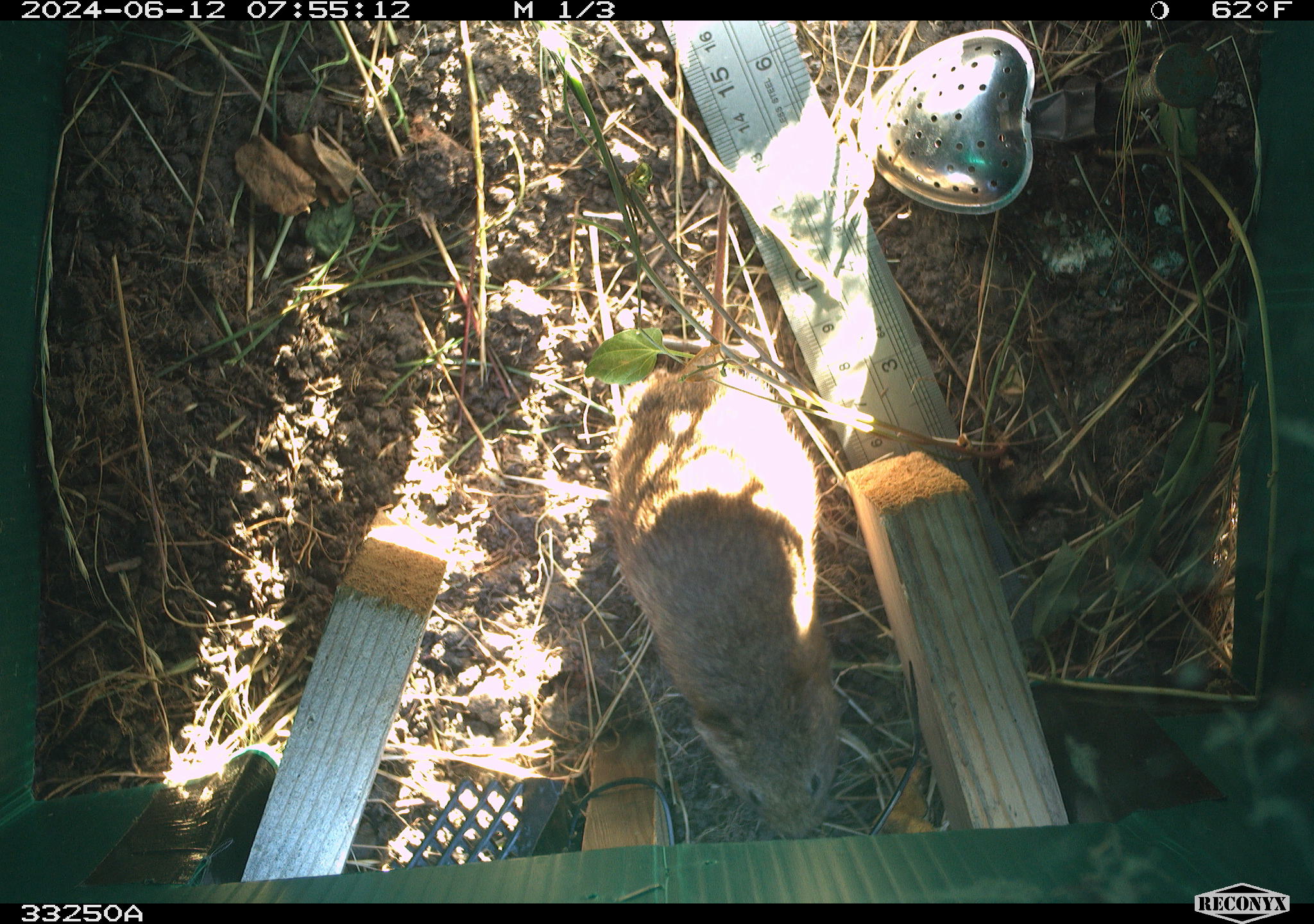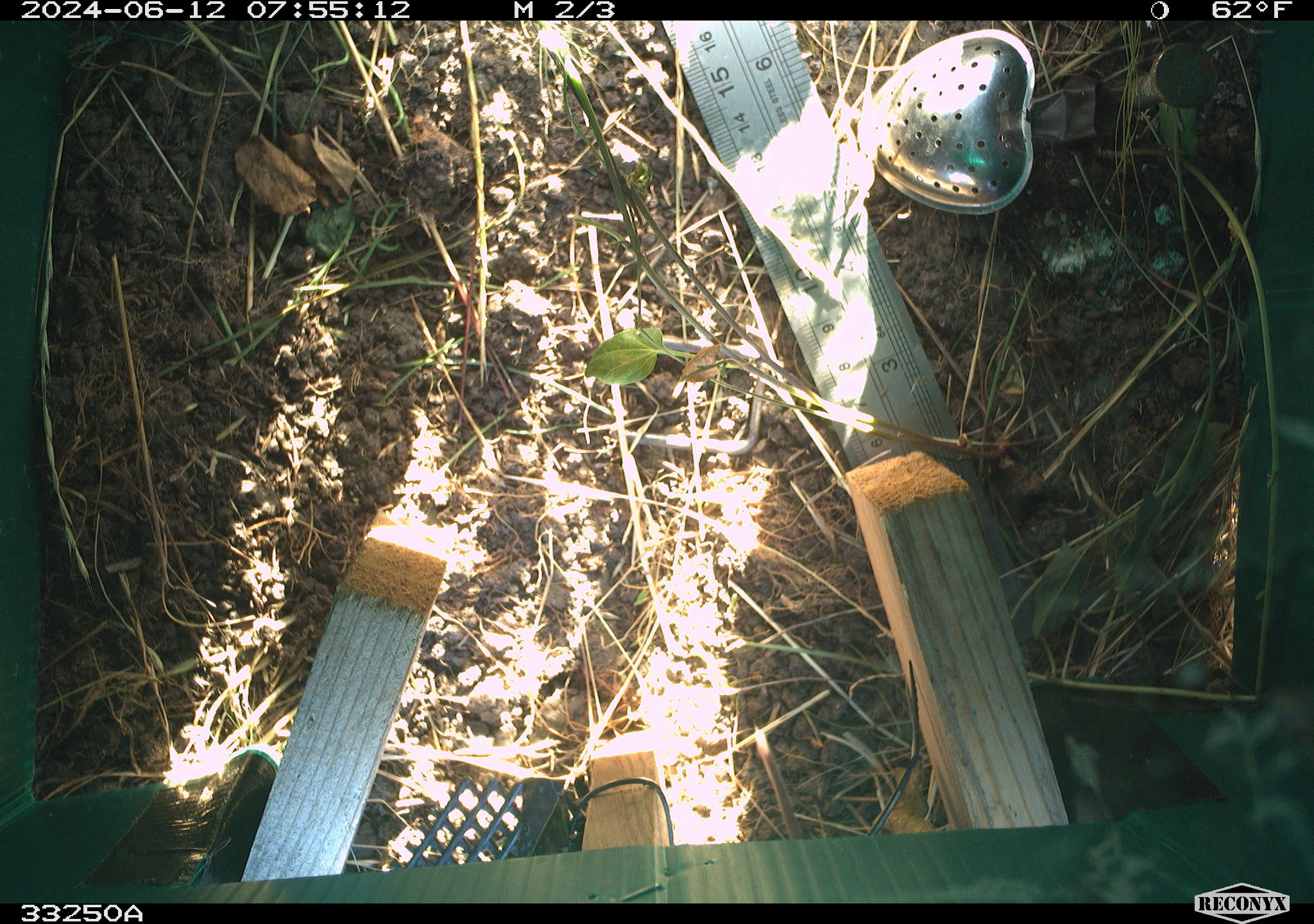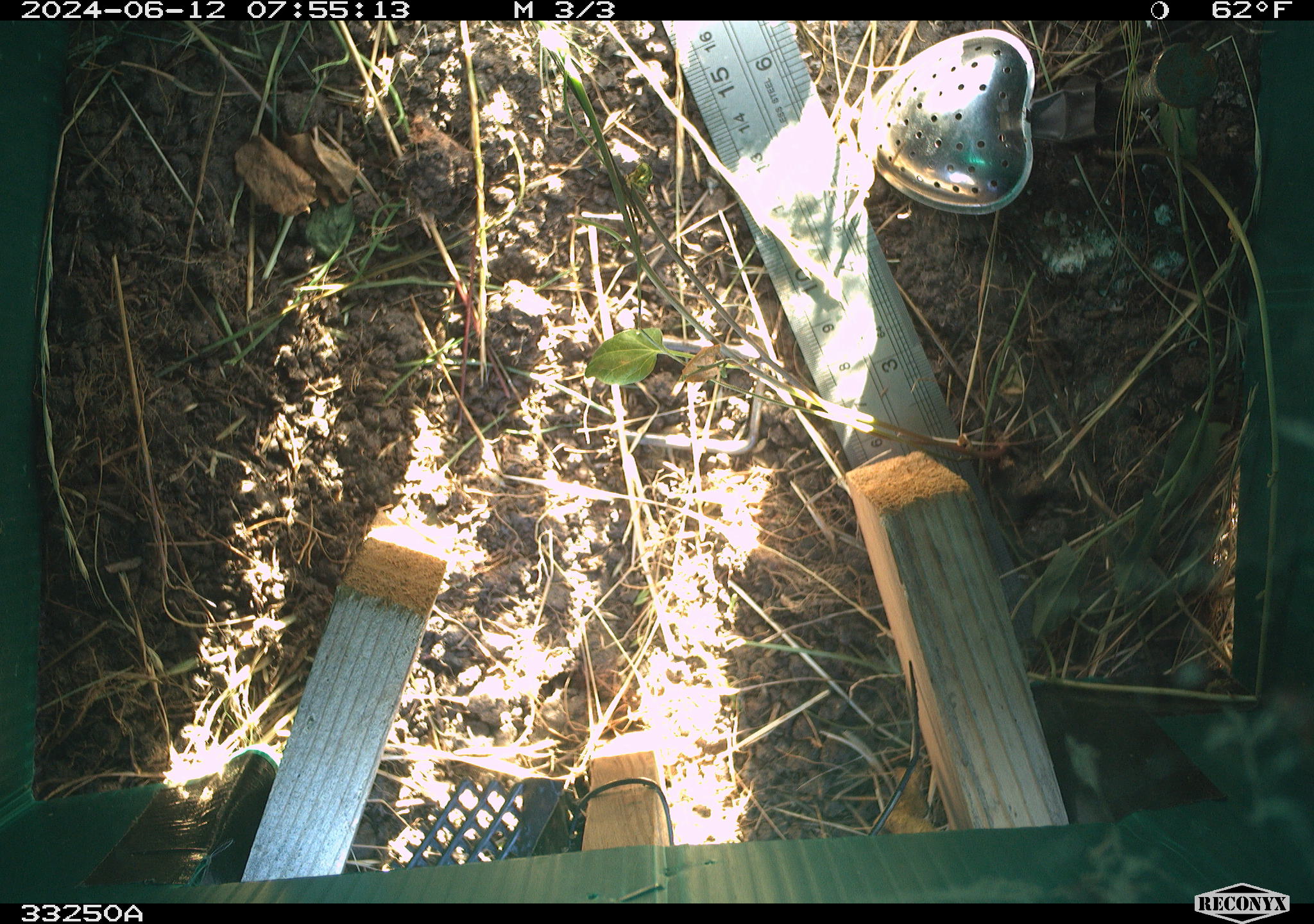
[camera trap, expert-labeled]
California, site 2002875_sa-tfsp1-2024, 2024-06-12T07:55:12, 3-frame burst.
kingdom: Animalia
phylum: Chordata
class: Mammalia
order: Rodentia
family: Cricetidae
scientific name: Arvicolinae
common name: voles, lemmings, and muskrats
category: arvicolinae subfamily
Arvicolinae subfamily (voles, lemmings, and muskrats) (Arvicolinae).